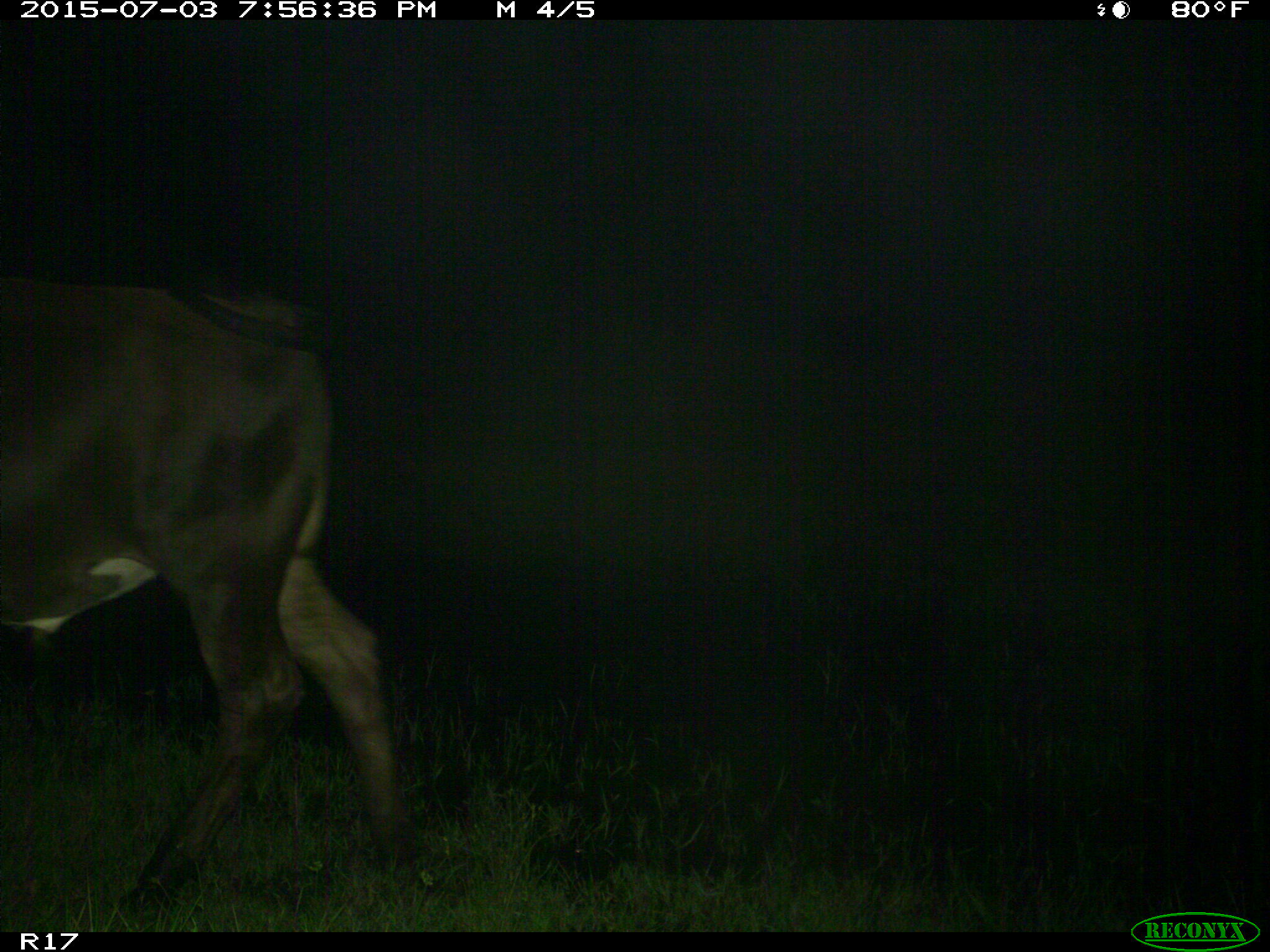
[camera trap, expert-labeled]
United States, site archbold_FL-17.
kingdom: Animalia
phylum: Chordata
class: Mammalia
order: Artiodactyla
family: Bovidae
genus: Bos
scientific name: Bos taurus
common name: domestic cow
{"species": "Bos taurus (domestic cow)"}